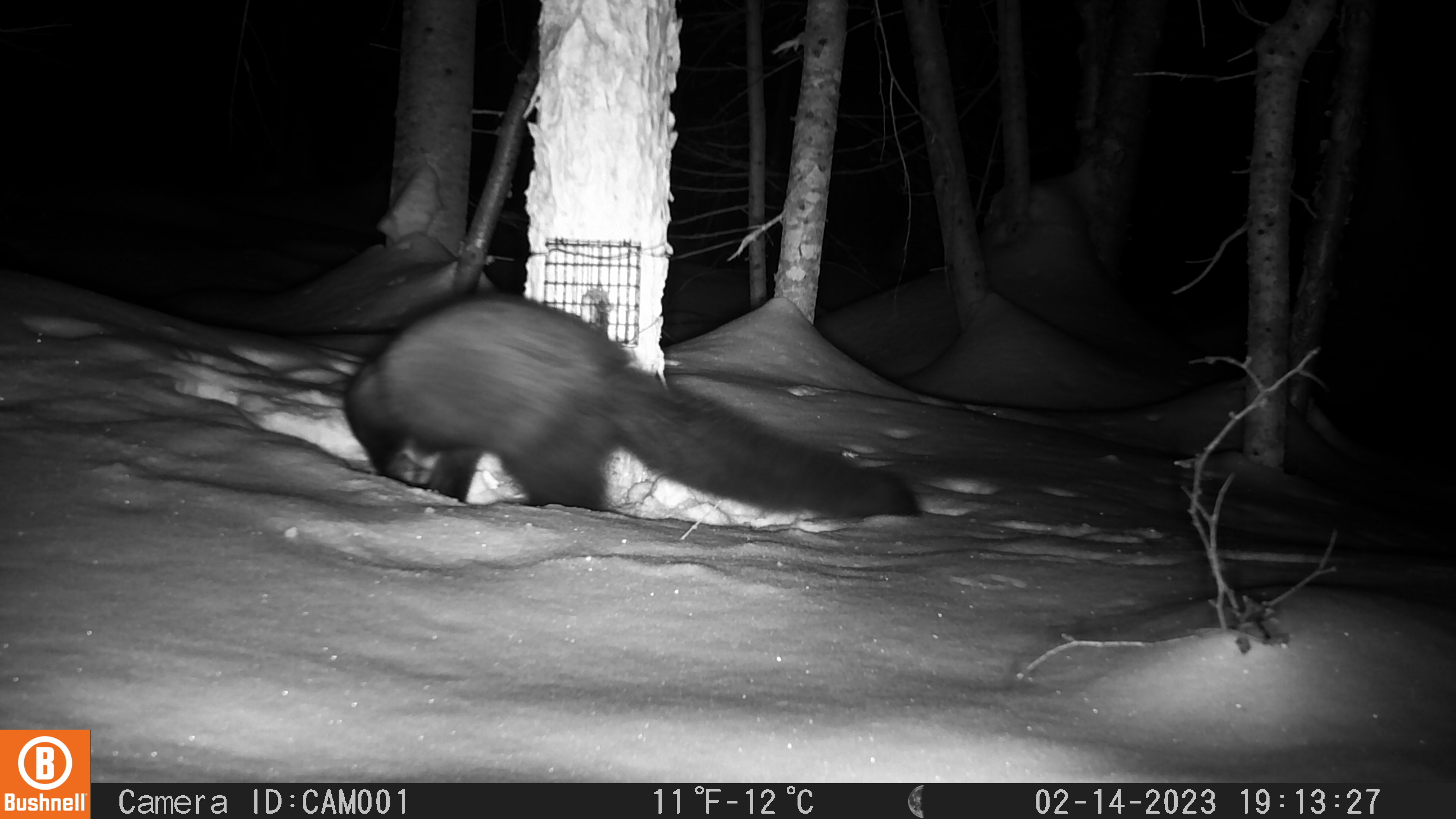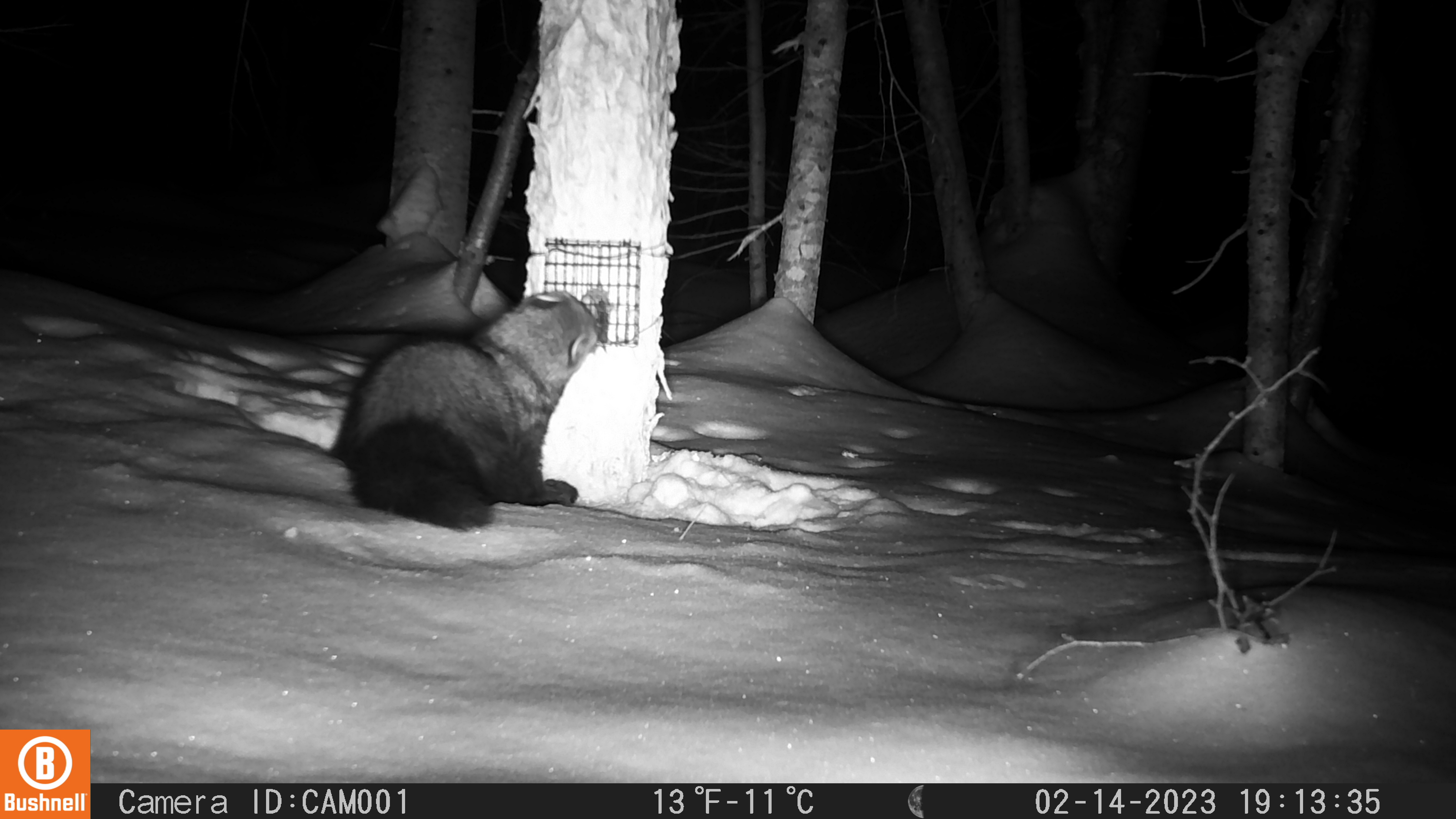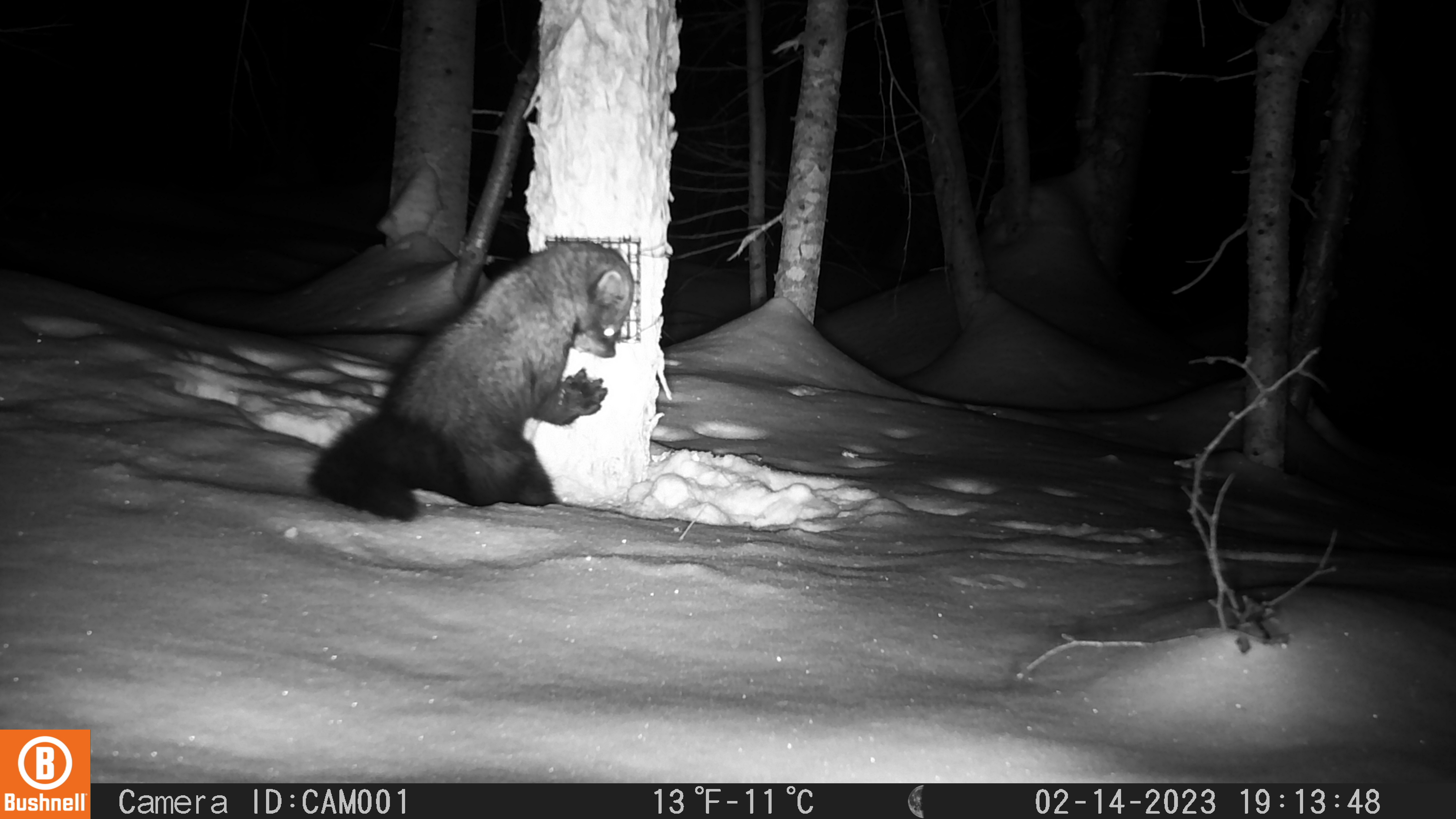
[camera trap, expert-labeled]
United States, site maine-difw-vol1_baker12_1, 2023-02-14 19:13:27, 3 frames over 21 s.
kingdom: Animalia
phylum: Chordata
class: Mammalia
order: Carnivora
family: Mustelidae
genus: Pekania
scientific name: Pekania pennanti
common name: fisher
Fisher (Pekania pennanti).